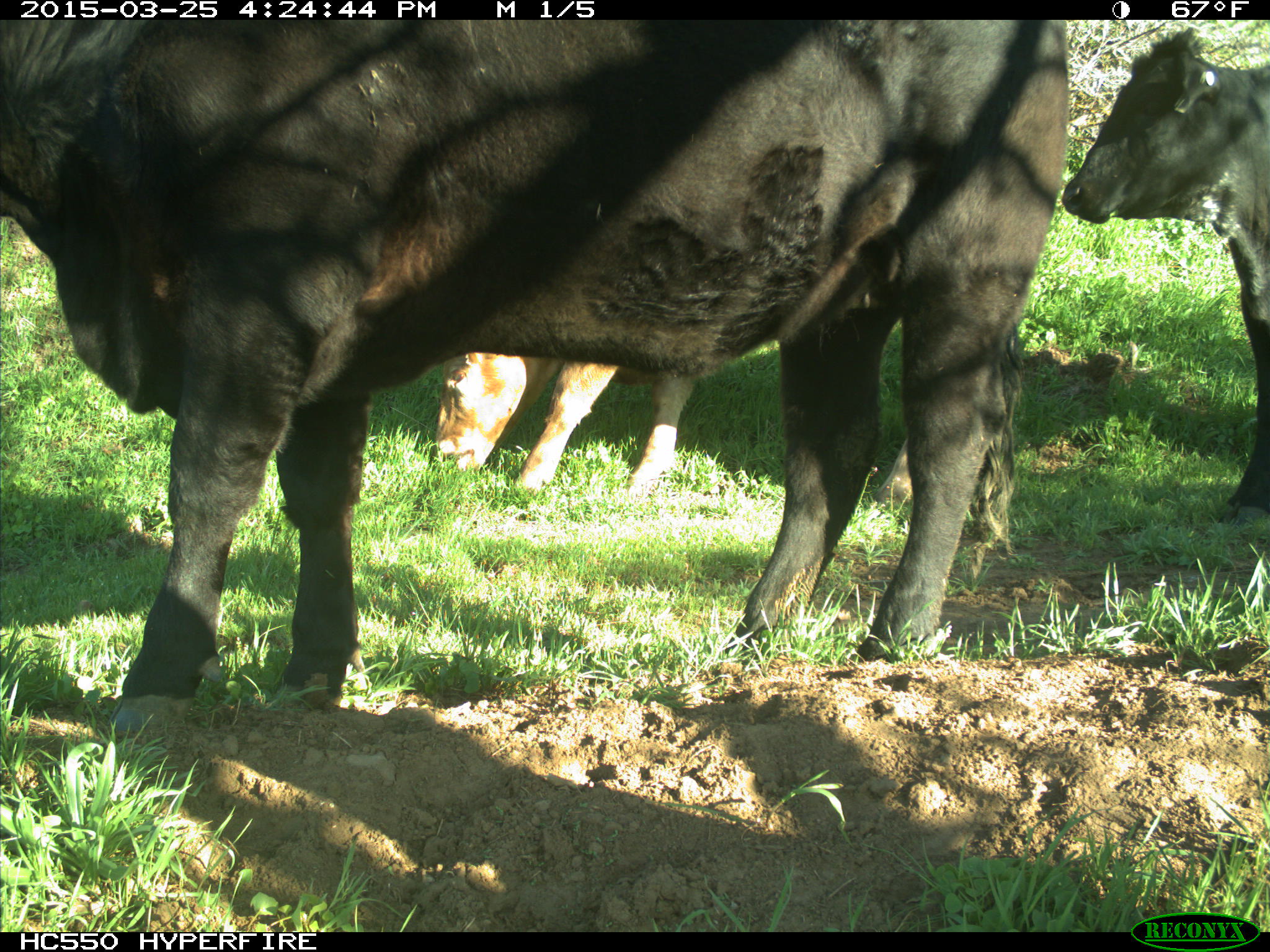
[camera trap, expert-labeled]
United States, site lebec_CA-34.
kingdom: Animalia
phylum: Chordata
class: Mammalia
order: Artiodactyla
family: Bovidae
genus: Bos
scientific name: Bos taurus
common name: domestic cow